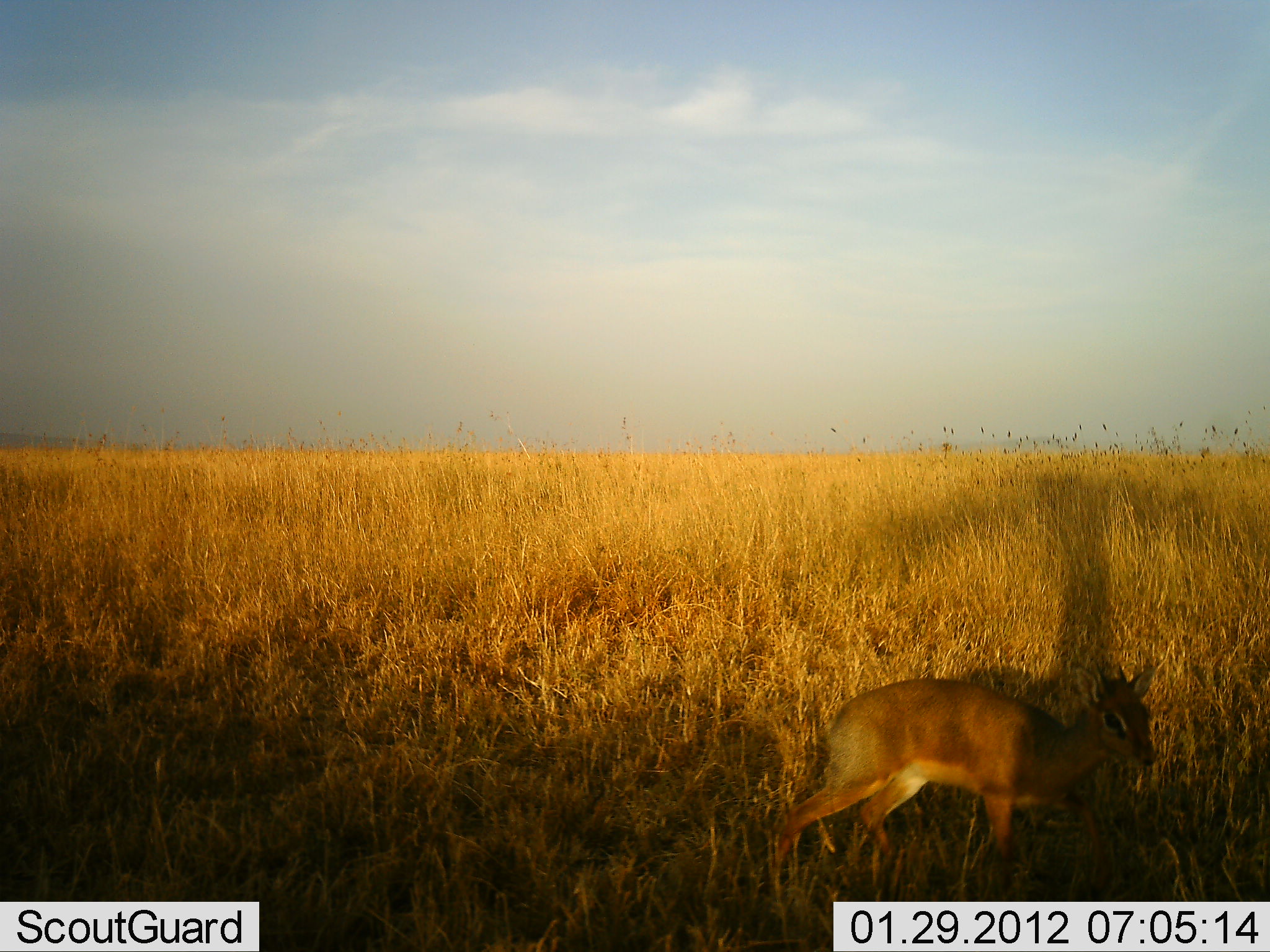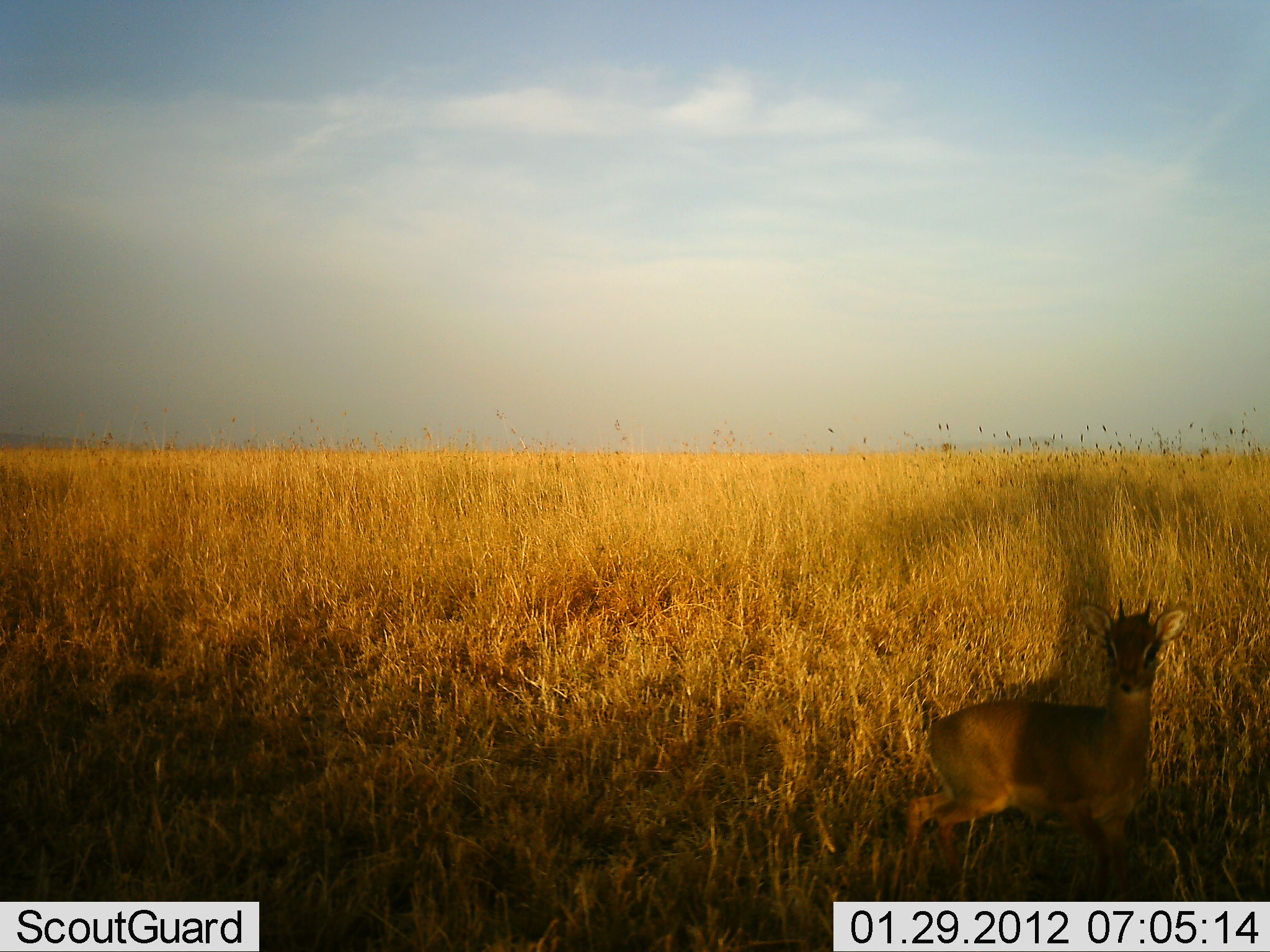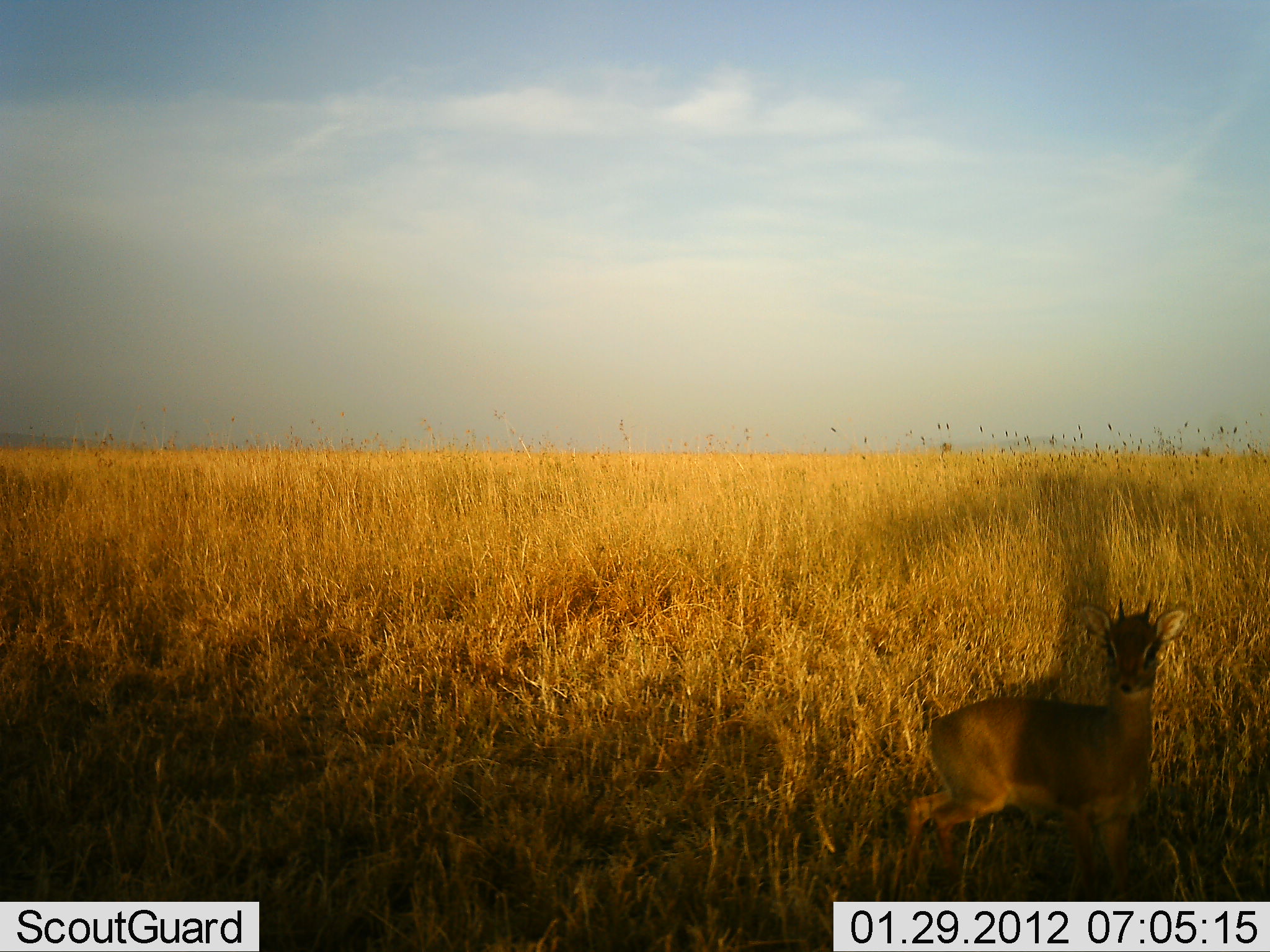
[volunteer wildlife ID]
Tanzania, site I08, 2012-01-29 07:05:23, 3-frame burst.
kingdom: Animalia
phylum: Chordata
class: Mammalia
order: Artiodactyla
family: Bovidae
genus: Madoqua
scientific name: Madoqua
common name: dikdik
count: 1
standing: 44%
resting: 0%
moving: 72%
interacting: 0%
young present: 0%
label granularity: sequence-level